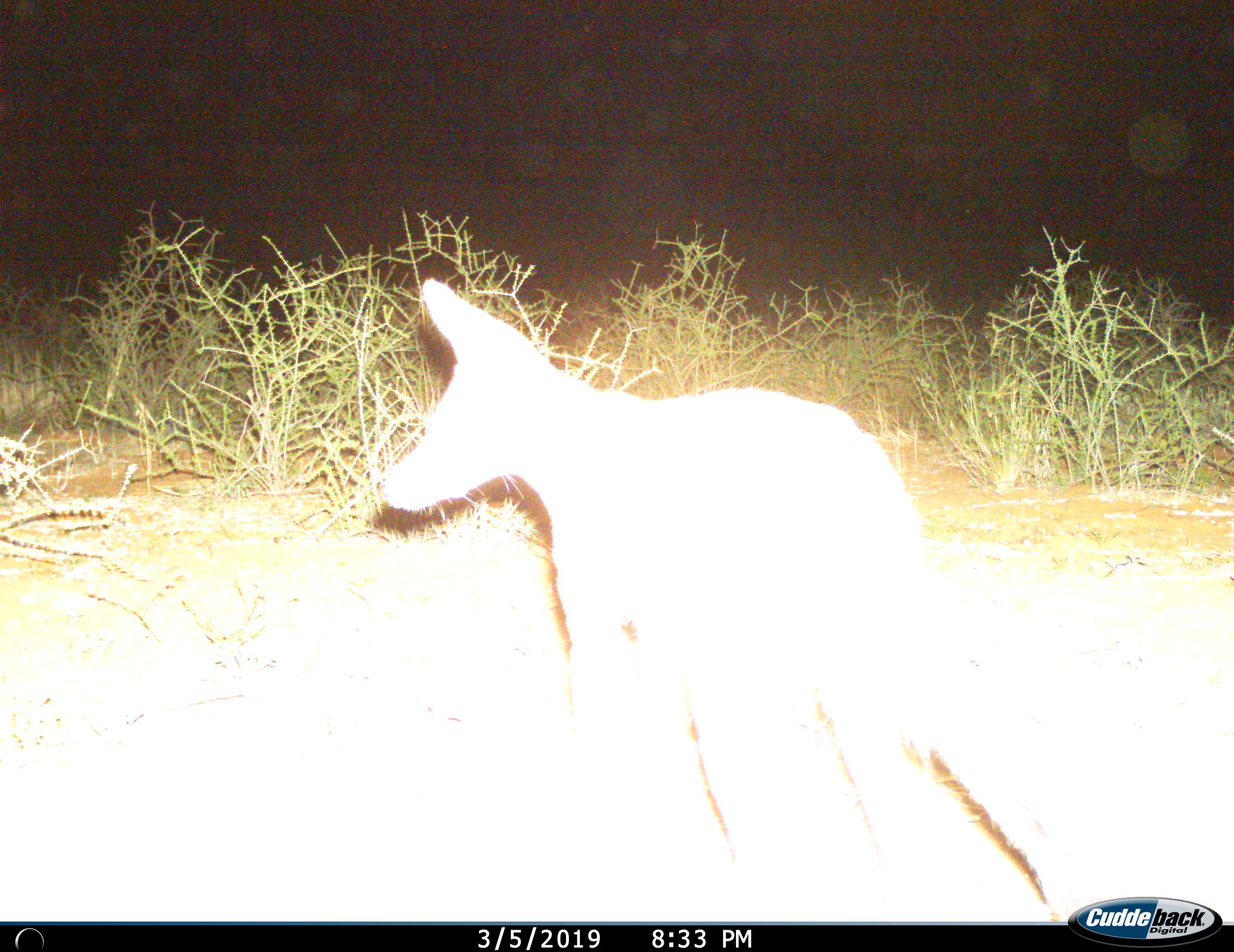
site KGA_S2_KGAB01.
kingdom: Animalia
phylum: Chordata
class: Mammalia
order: Carnivora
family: Canidae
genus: Lupulella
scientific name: Lupulella mesomelas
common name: black-backed jackal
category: jackalblackbacked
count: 1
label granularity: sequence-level